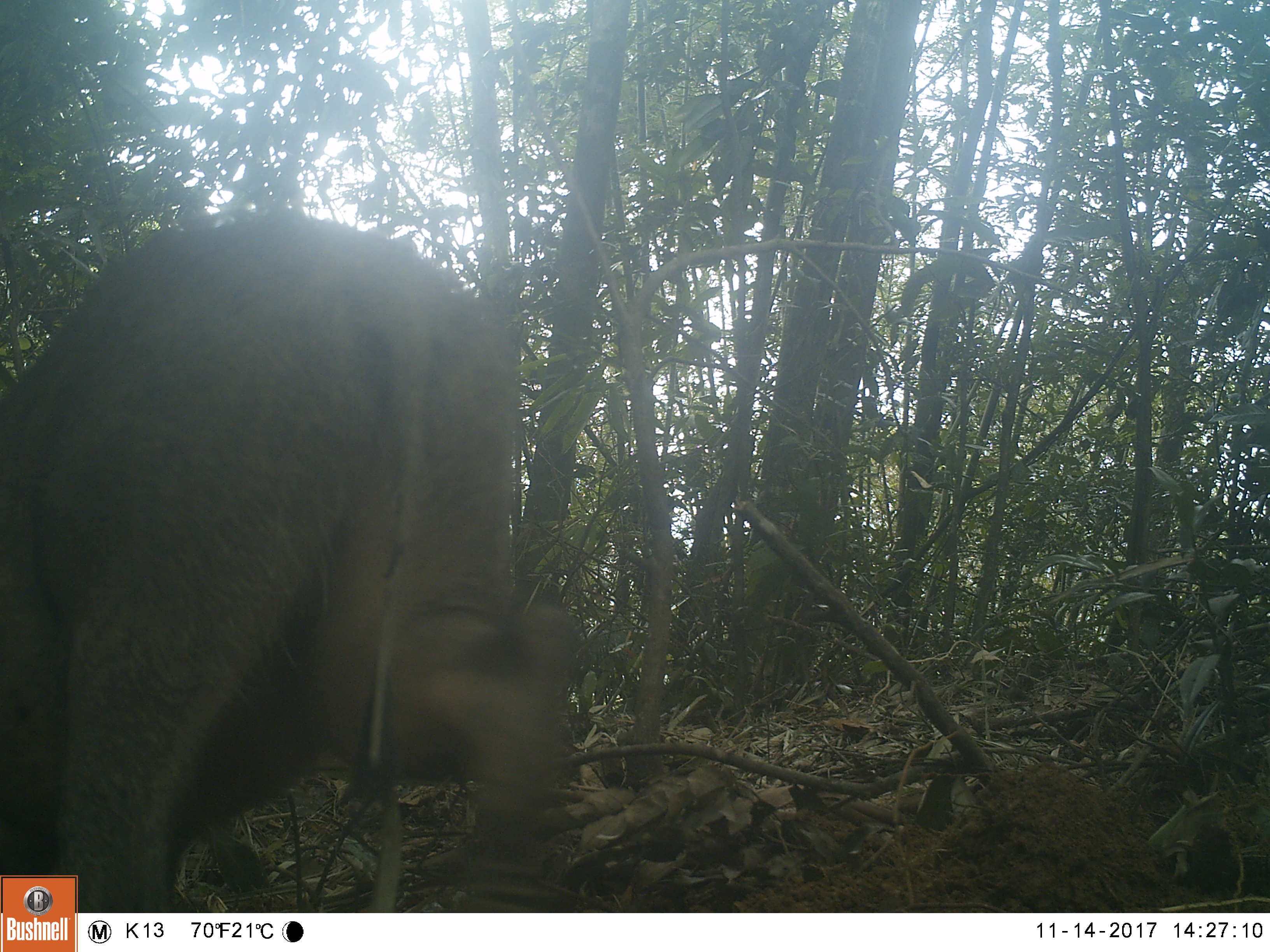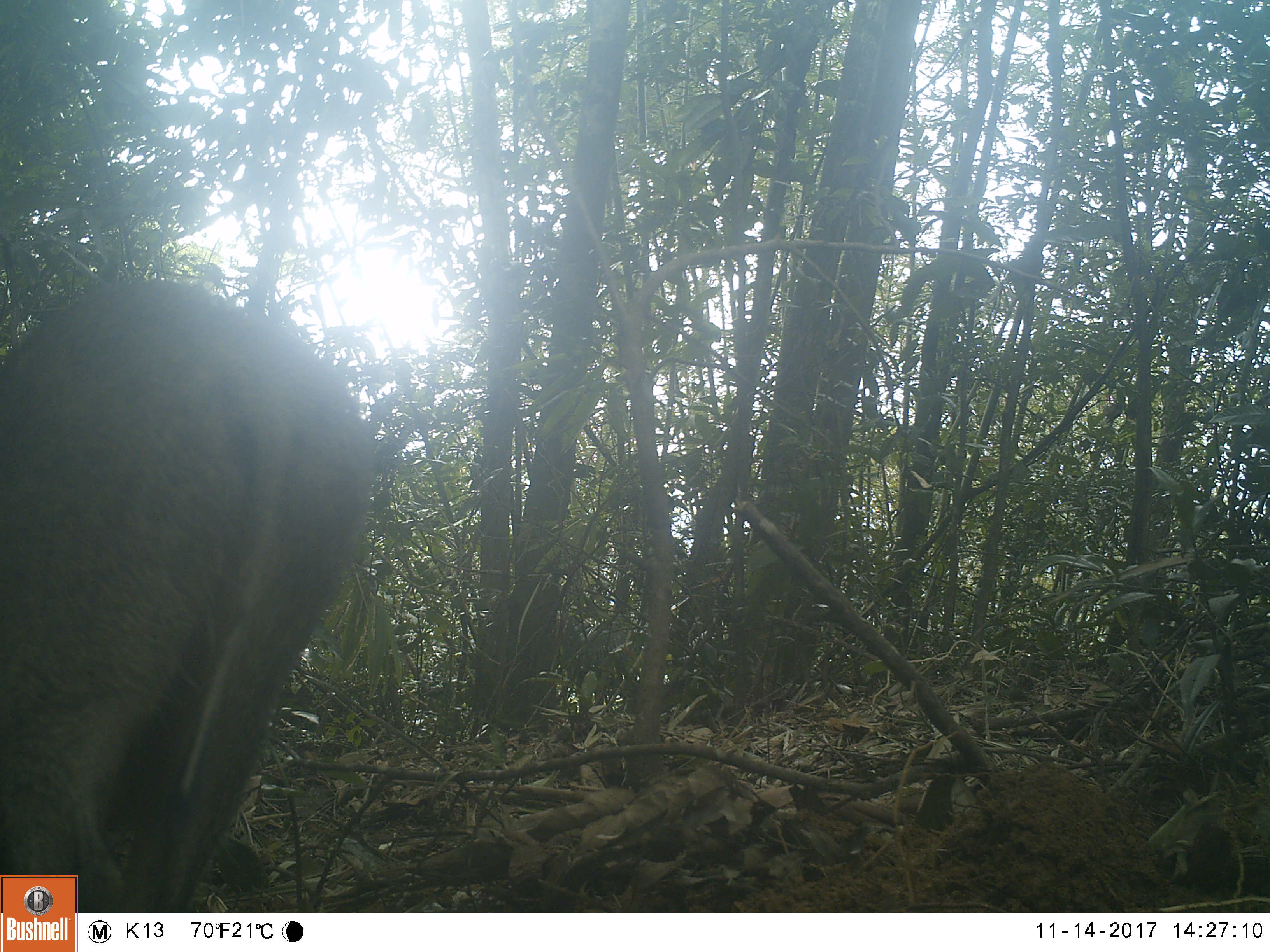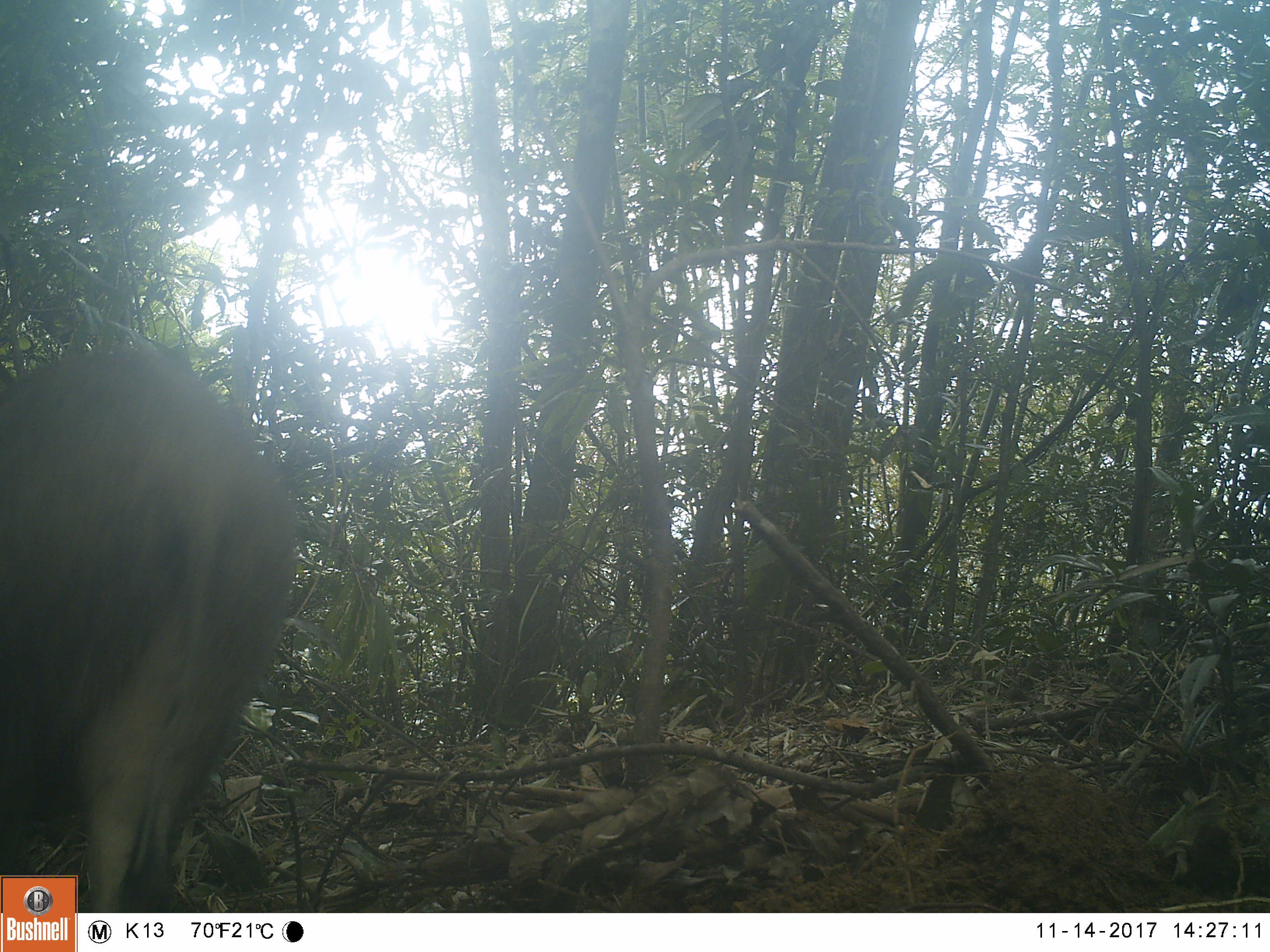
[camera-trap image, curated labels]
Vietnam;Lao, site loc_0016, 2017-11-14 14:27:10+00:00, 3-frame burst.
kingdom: Animalia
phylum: Chordata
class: Mammalia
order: Artiodactyla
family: Suidae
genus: Sus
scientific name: Sus scrofa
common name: eurasian wild pig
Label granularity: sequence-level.